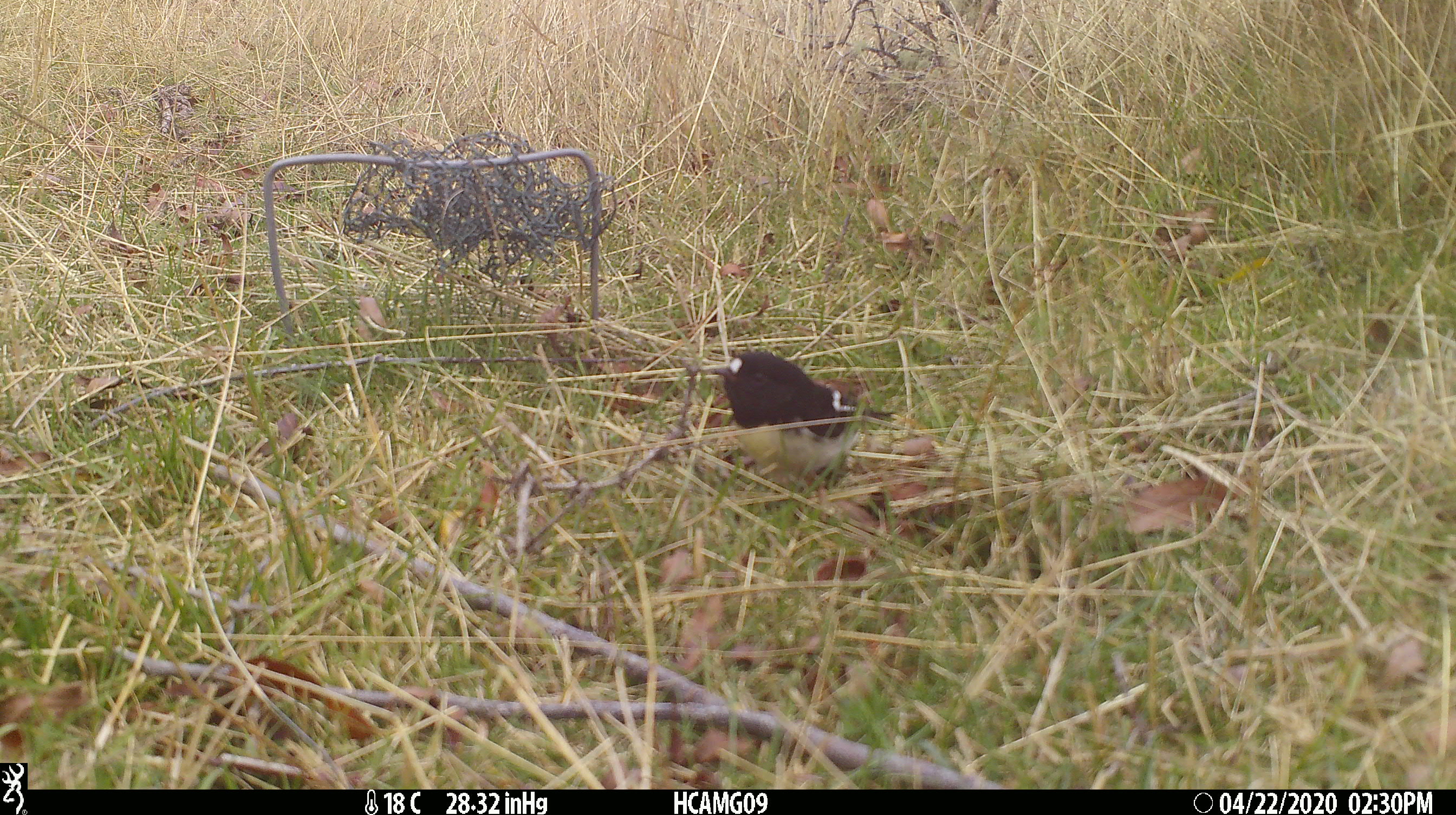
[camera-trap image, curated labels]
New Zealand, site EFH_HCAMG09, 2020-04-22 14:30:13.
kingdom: Animalia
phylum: Chordata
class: Aves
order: Passeriformes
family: Petroicidae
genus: Petroica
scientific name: Petroica macrocephala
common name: tomtit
Tomtit (Petroica macrocephala).